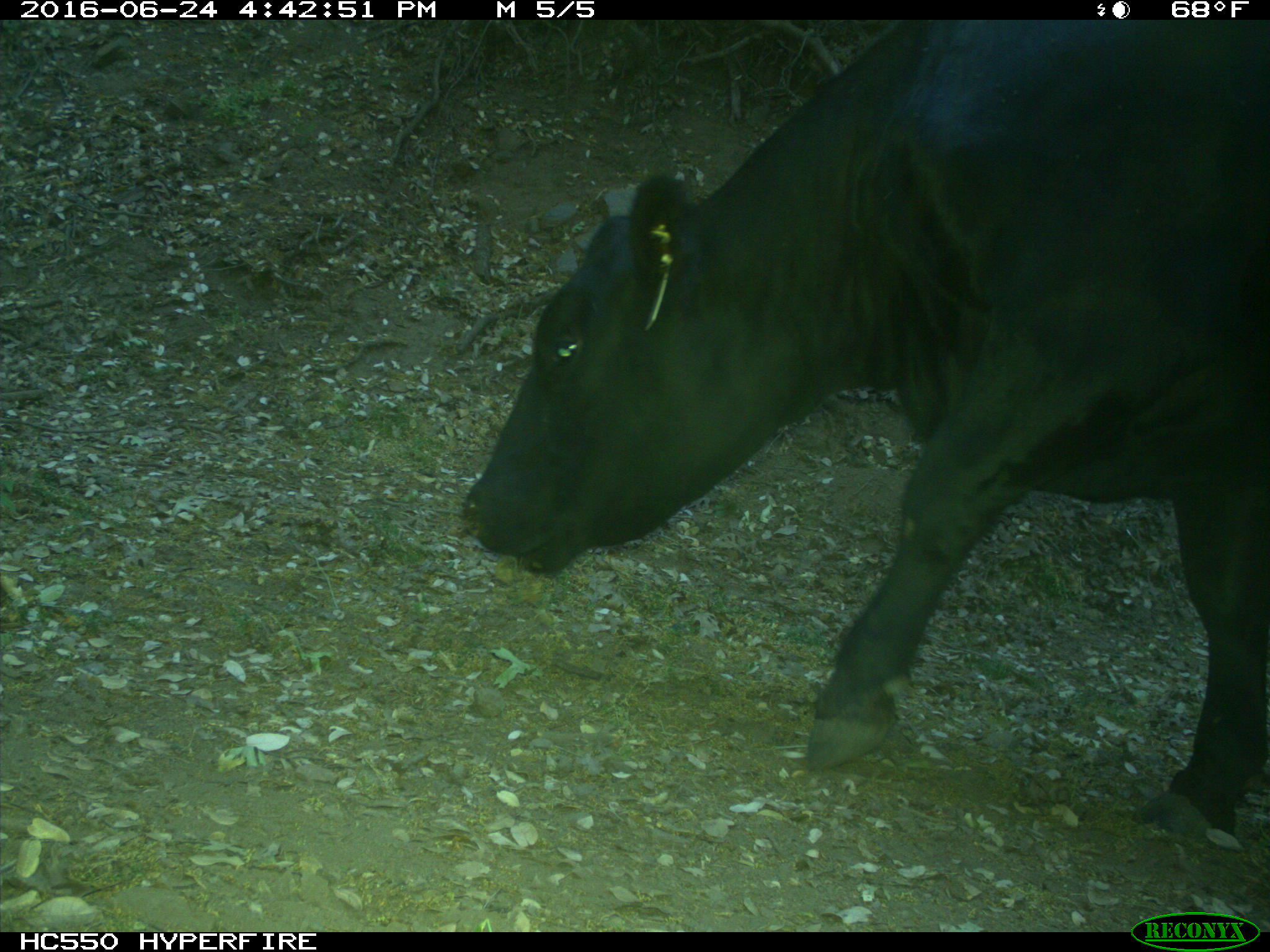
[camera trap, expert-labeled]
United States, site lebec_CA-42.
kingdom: Animalia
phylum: Chordata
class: Mammalia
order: Artiodactyla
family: Bovidae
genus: Bos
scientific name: Bos taurus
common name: domestic cow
Bos taurus (domestic cow).